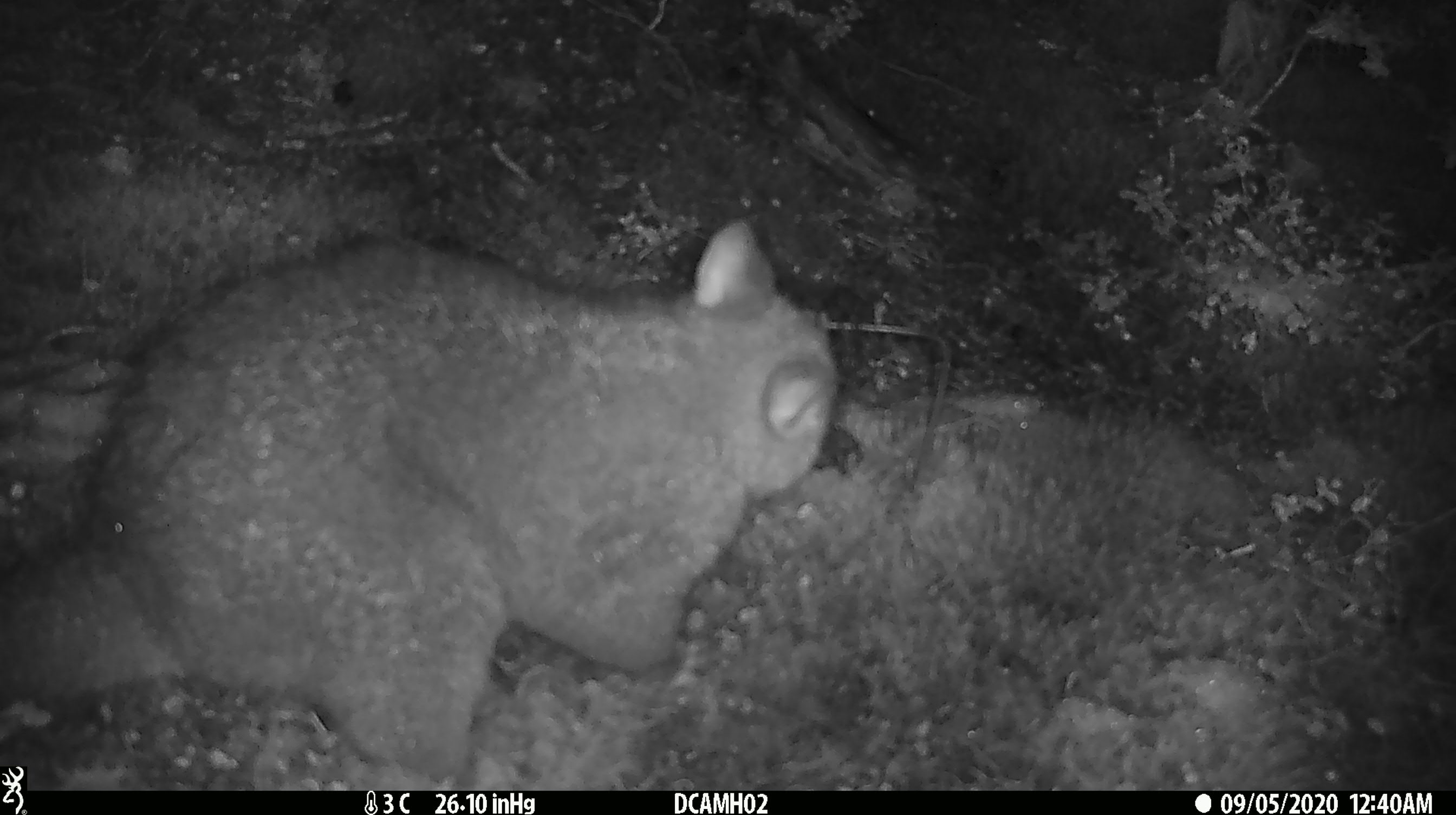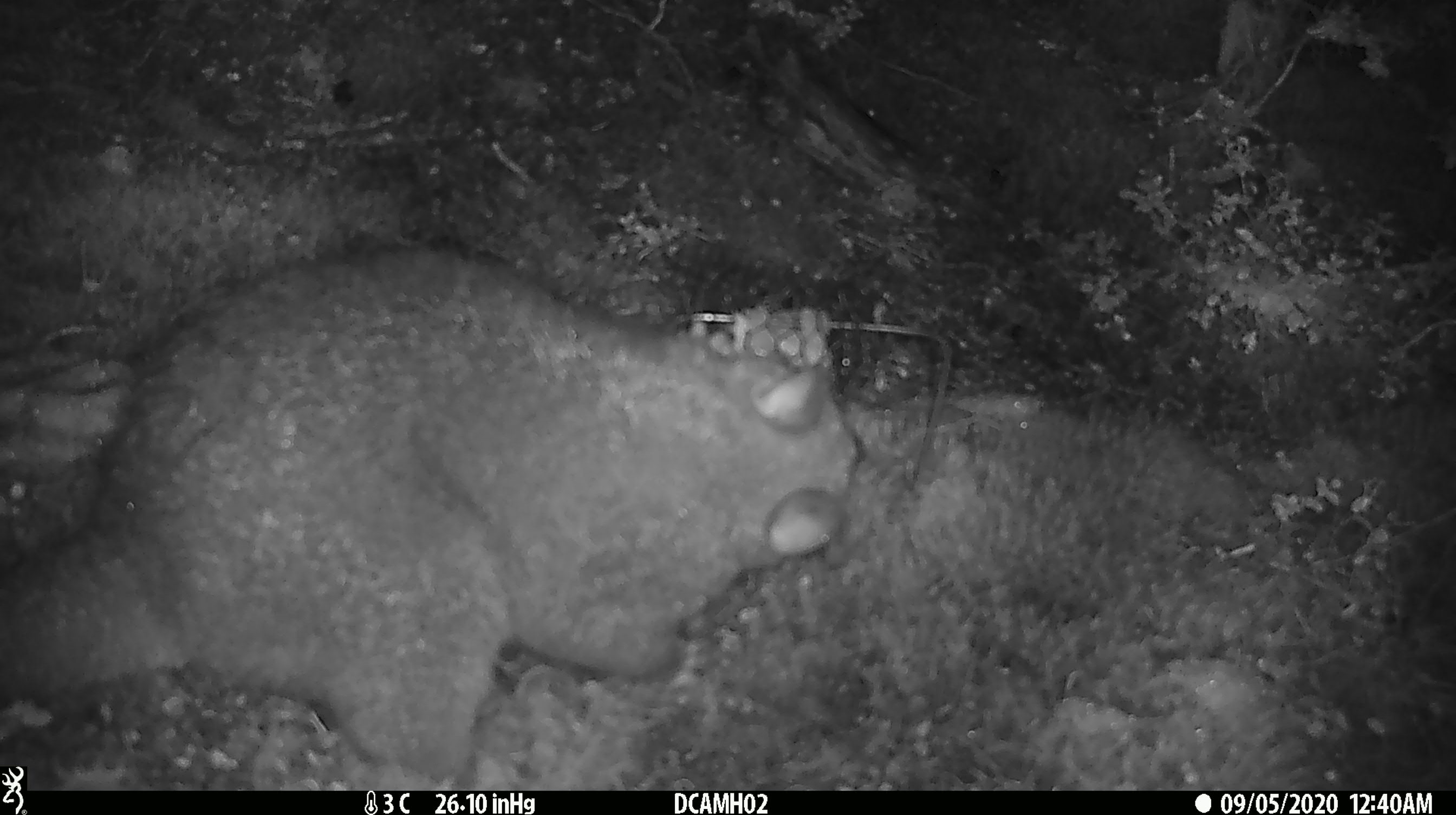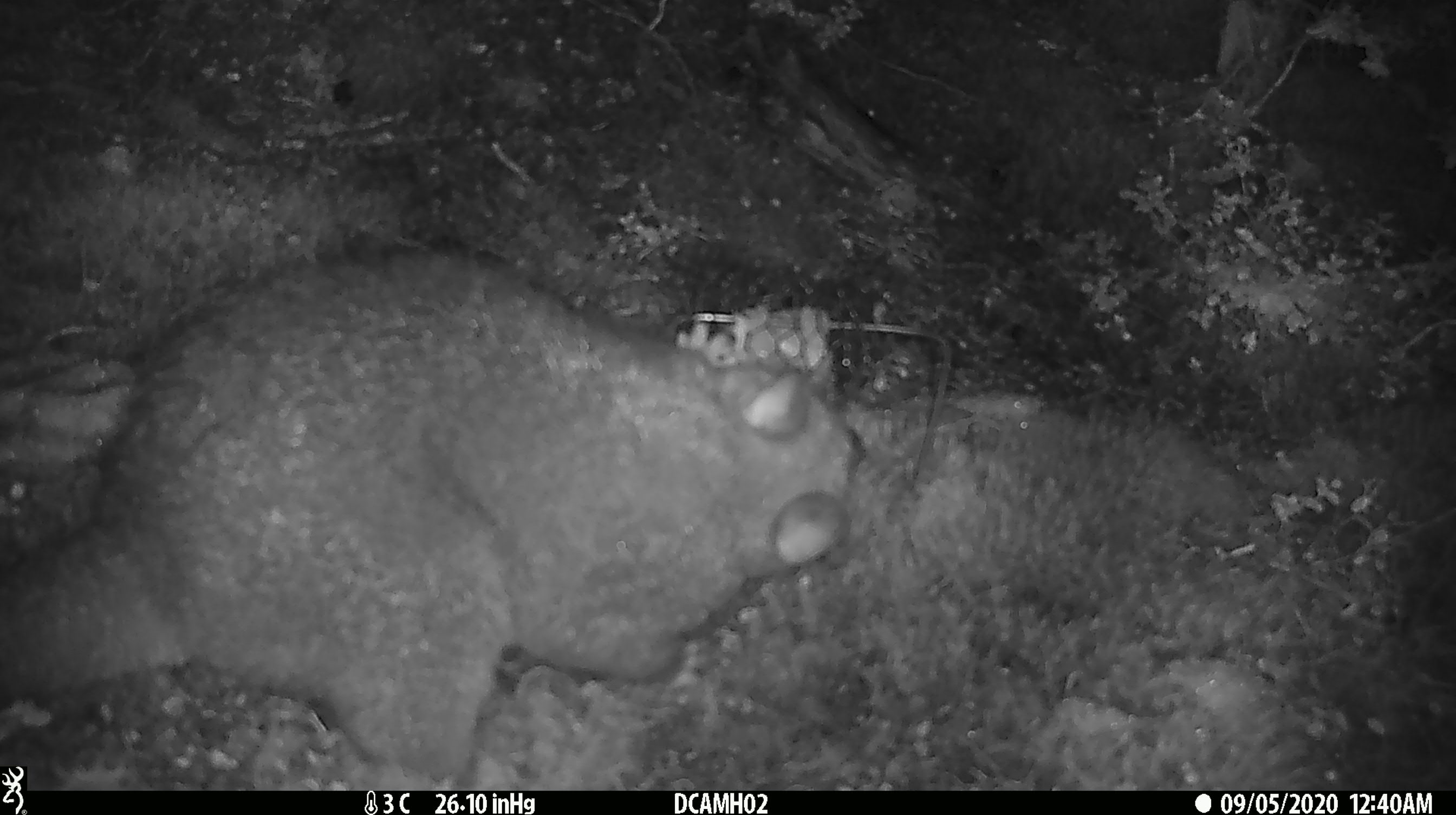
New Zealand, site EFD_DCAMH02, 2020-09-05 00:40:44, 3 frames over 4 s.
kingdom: Animalia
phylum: Chordata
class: Mammalia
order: Diprotodontia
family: Phalangeridae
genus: Trichosurus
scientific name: Trichosurus vulpecula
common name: common brushtail possum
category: possum